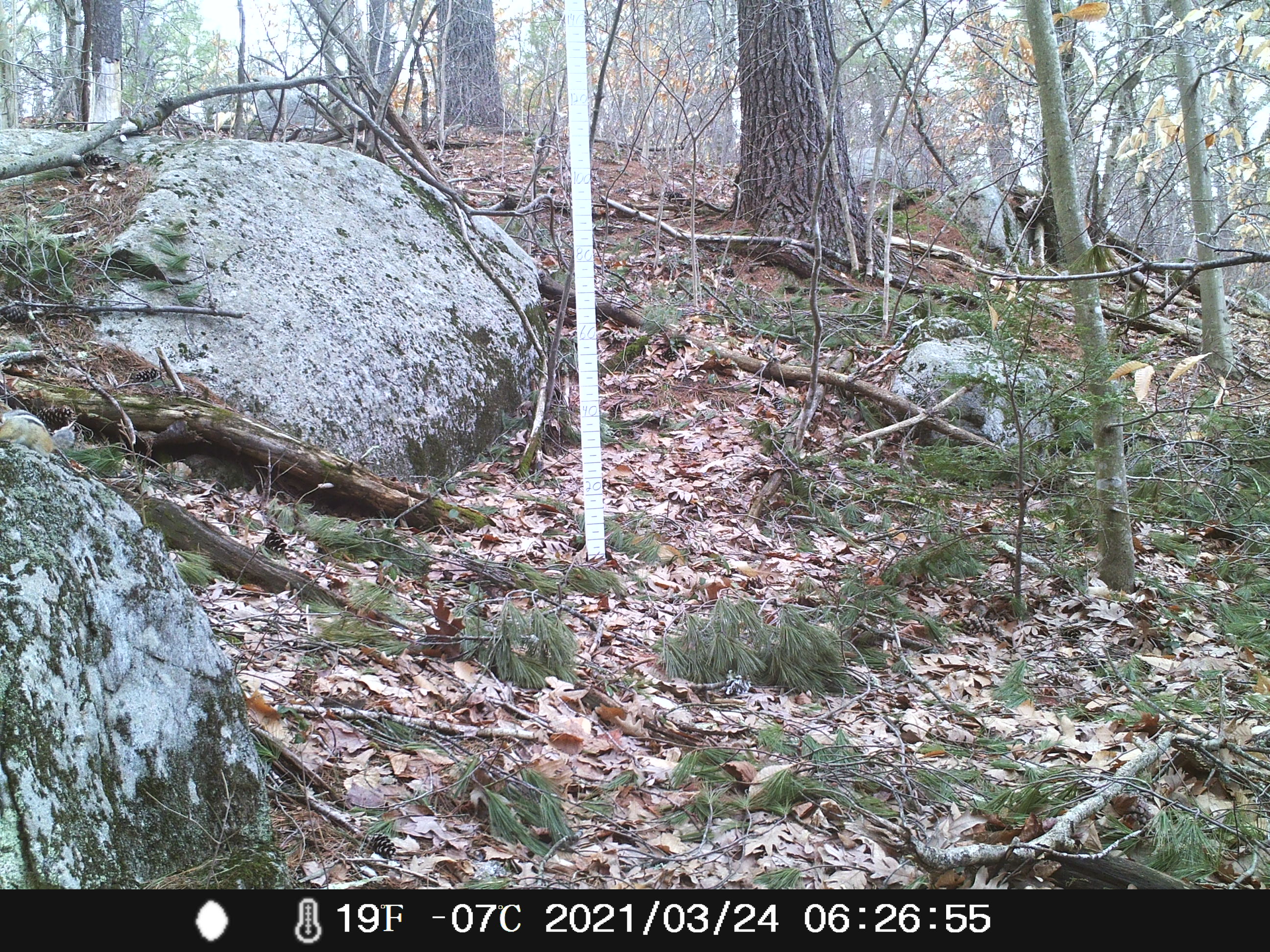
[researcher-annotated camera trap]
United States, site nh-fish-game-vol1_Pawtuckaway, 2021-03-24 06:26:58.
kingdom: Animalia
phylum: Chordata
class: Mammalia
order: Rodentia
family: Sciuridae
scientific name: Tamiini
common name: chipmunk